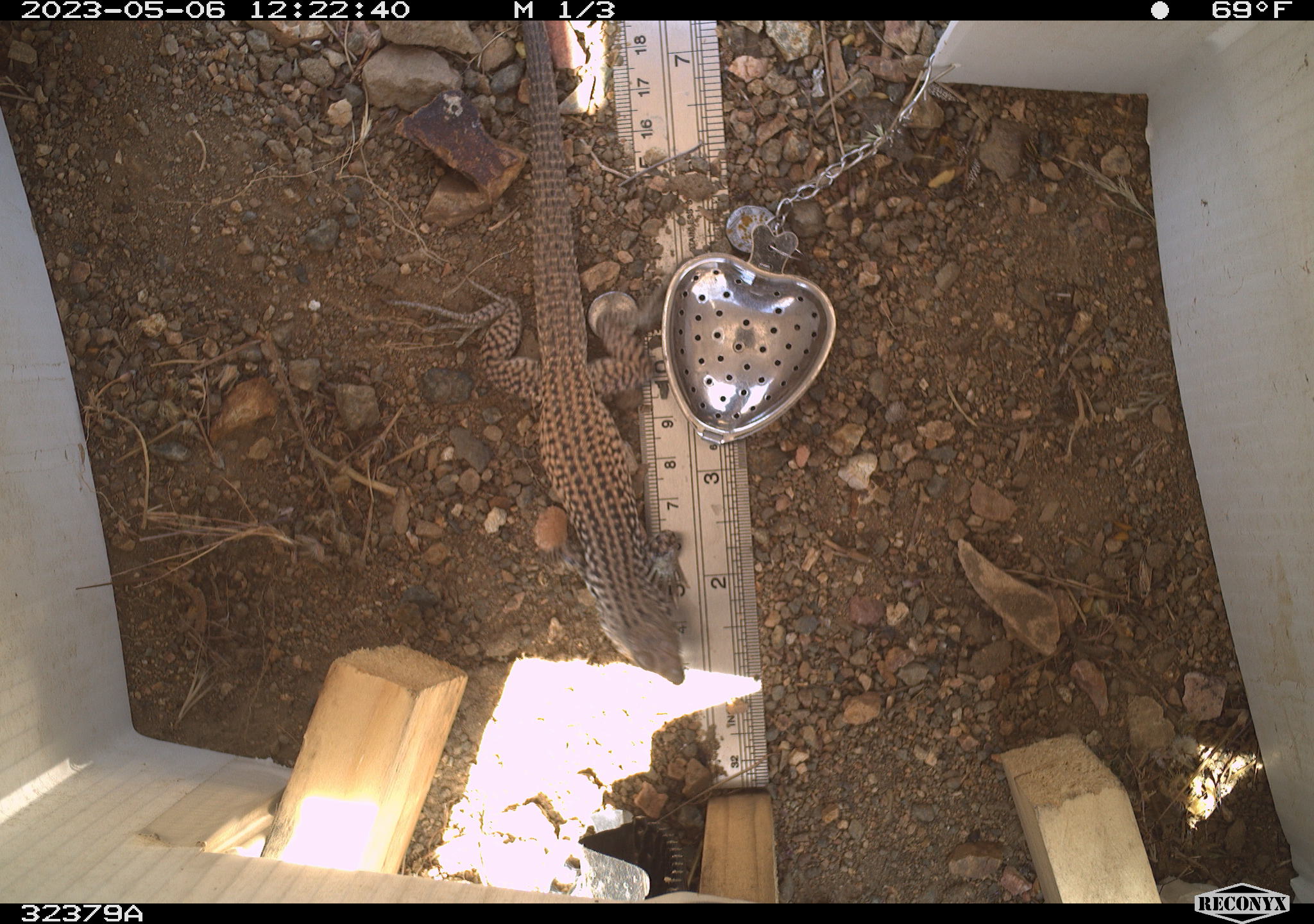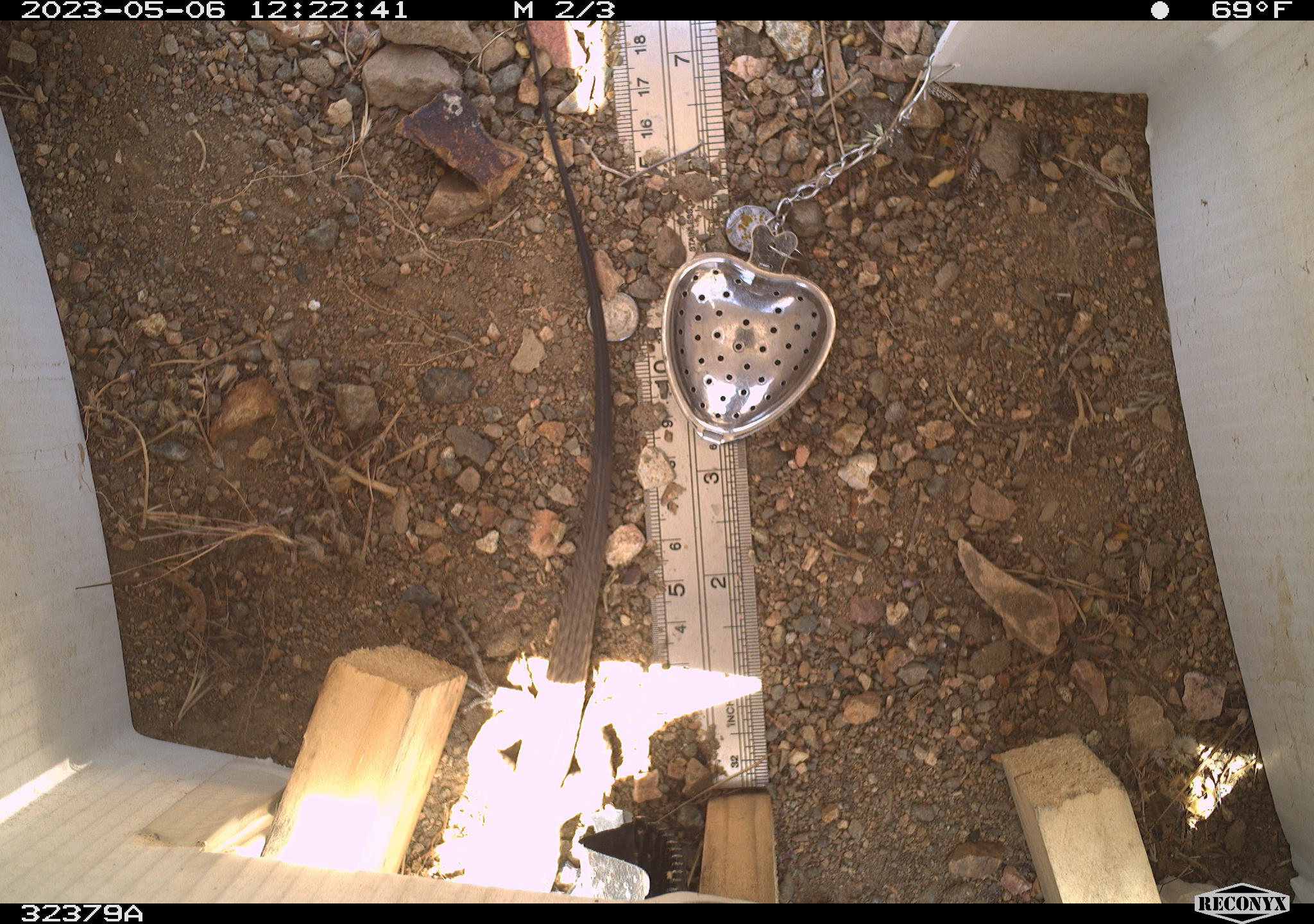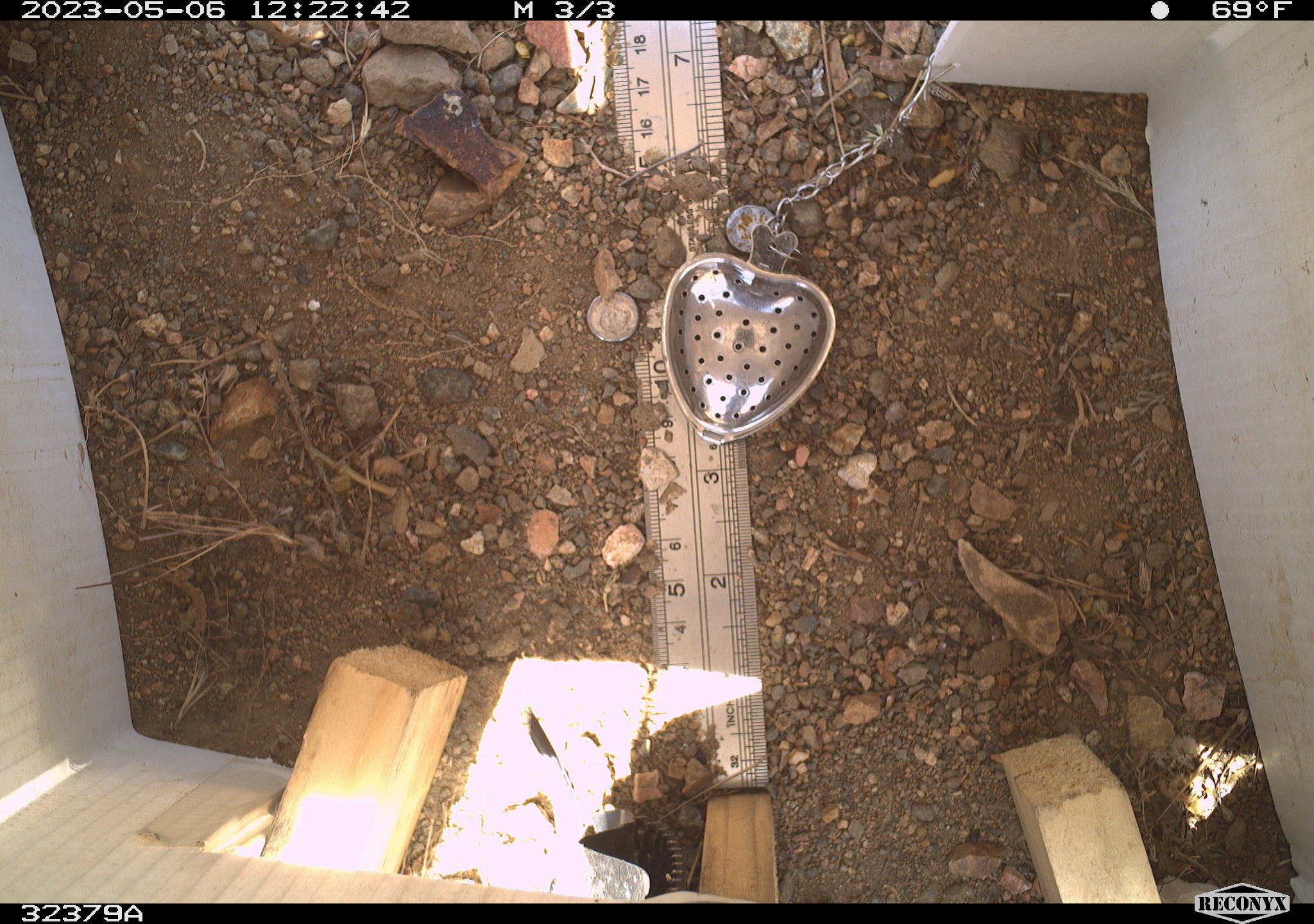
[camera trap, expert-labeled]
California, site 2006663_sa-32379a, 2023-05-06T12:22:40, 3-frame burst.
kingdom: Animalia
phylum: Chordata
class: Reptilia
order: Squamata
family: Teiidae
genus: Aspidoscelis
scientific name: Aspidoscelis tigris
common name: western whiptail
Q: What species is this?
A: Western whiptail (Aspidoscelis tigris).